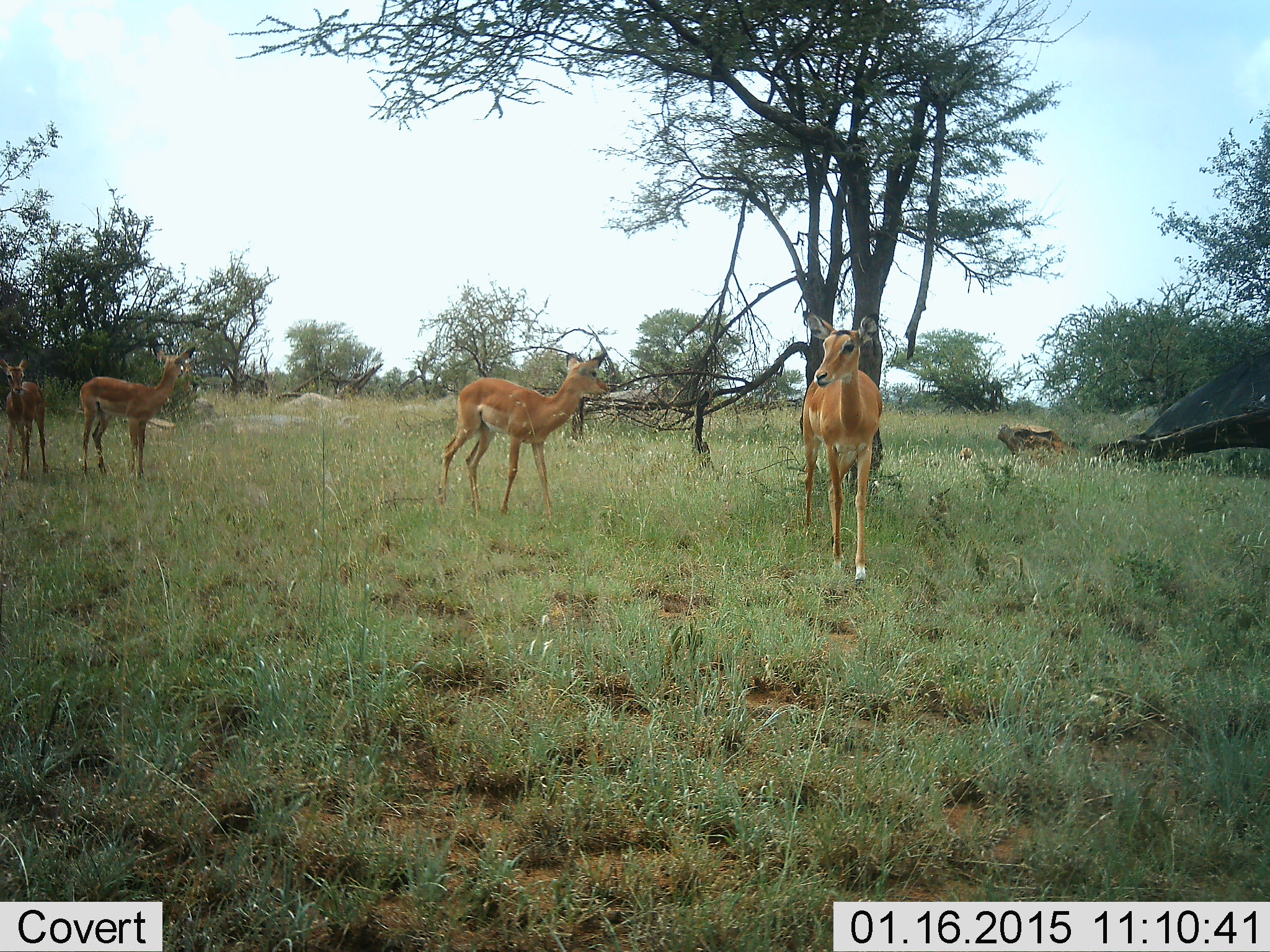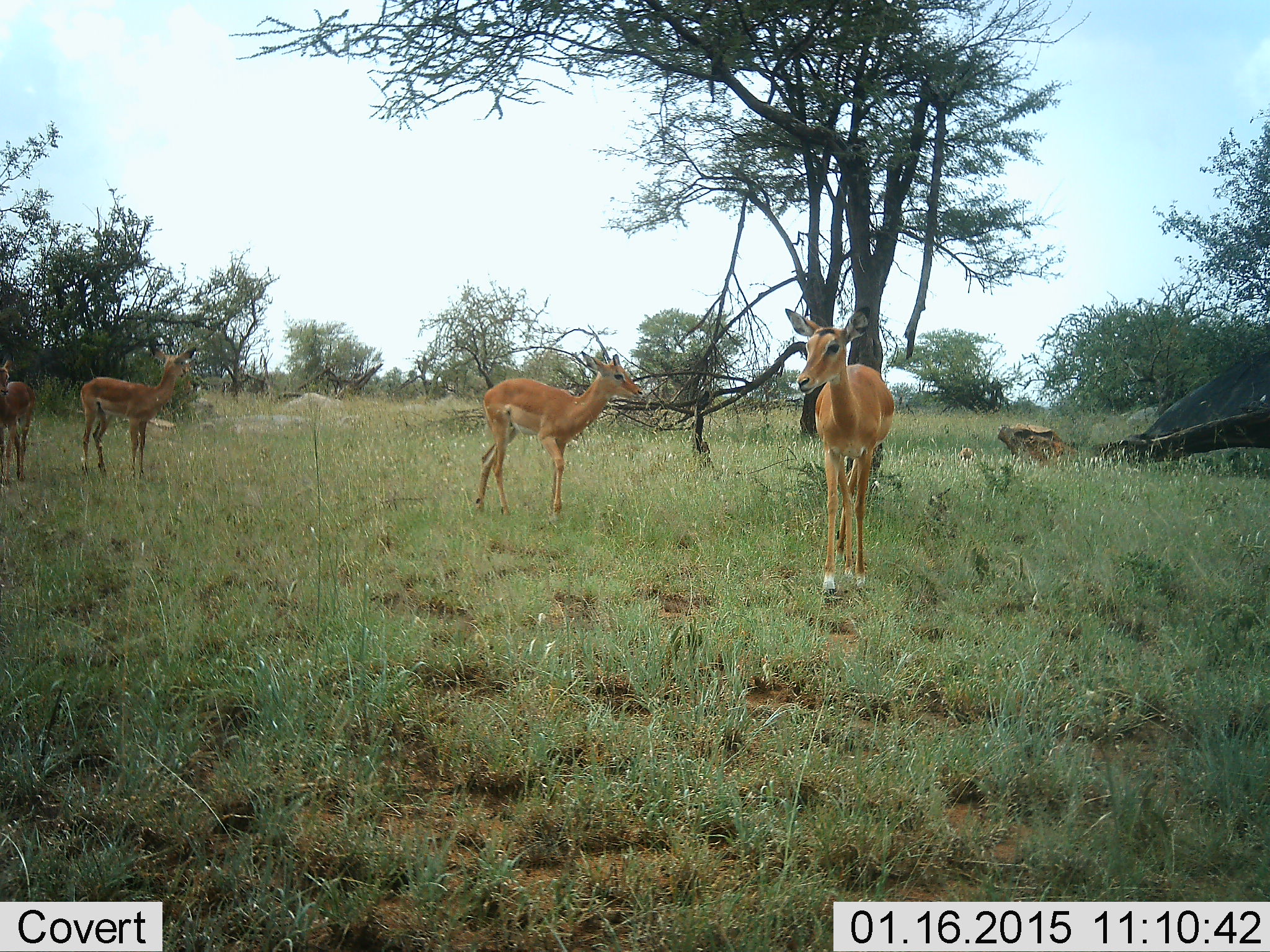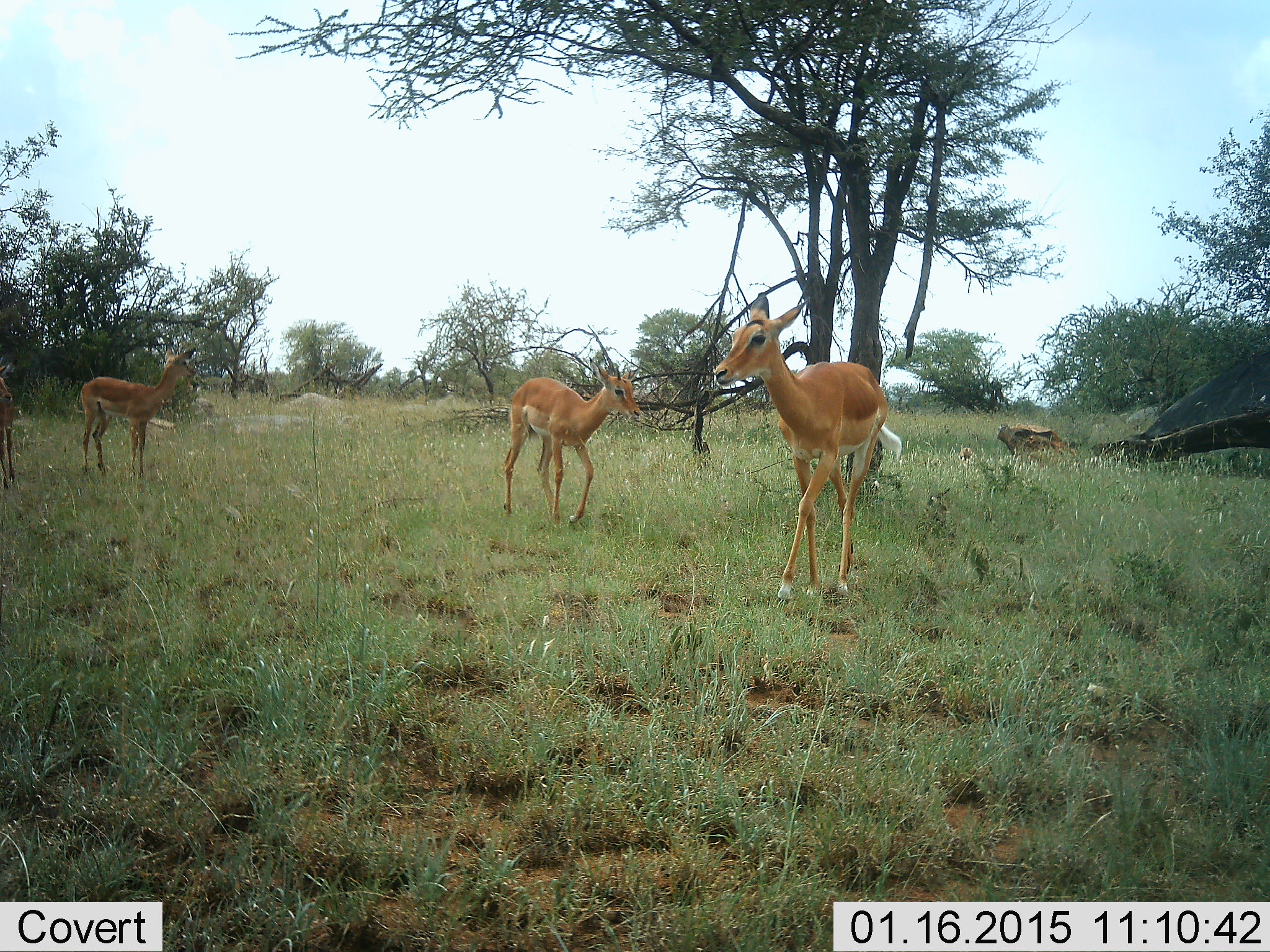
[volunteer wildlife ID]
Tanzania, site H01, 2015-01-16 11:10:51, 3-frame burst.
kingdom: Animalia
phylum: Chordata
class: Mammalia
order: Artiodactyla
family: Bovidae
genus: Aepyceros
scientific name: Aepyceros melampus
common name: impala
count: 4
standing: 80%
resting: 10%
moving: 50%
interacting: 0%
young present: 30%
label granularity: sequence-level